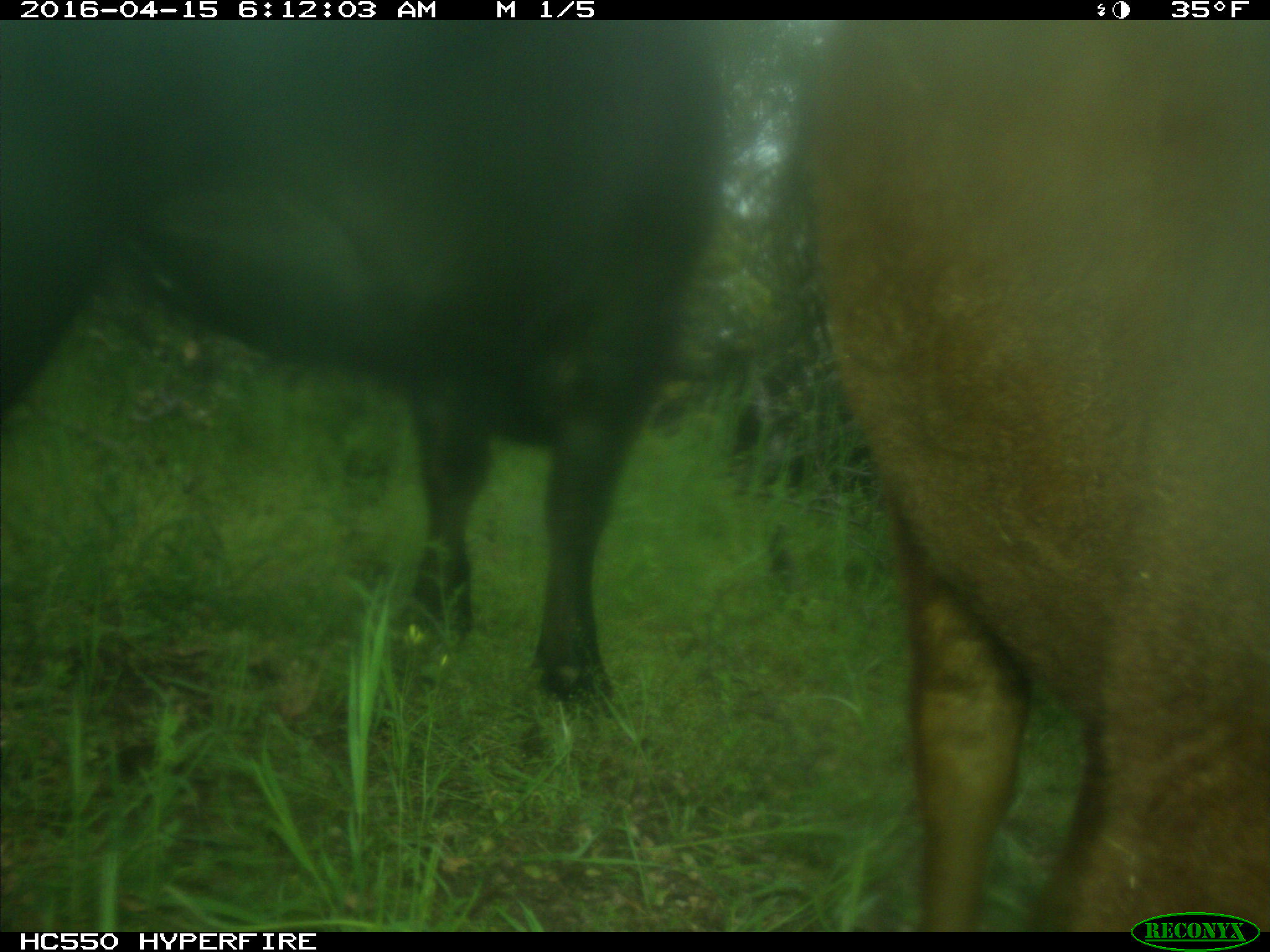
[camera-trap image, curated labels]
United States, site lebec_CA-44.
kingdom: Animalia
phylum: Chordata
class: Mammalia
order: Artiodactyla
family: Bovidae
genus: Bos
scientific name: Bos taurus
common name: domestic cow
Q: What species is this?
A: Bos taurus (domestic cow).